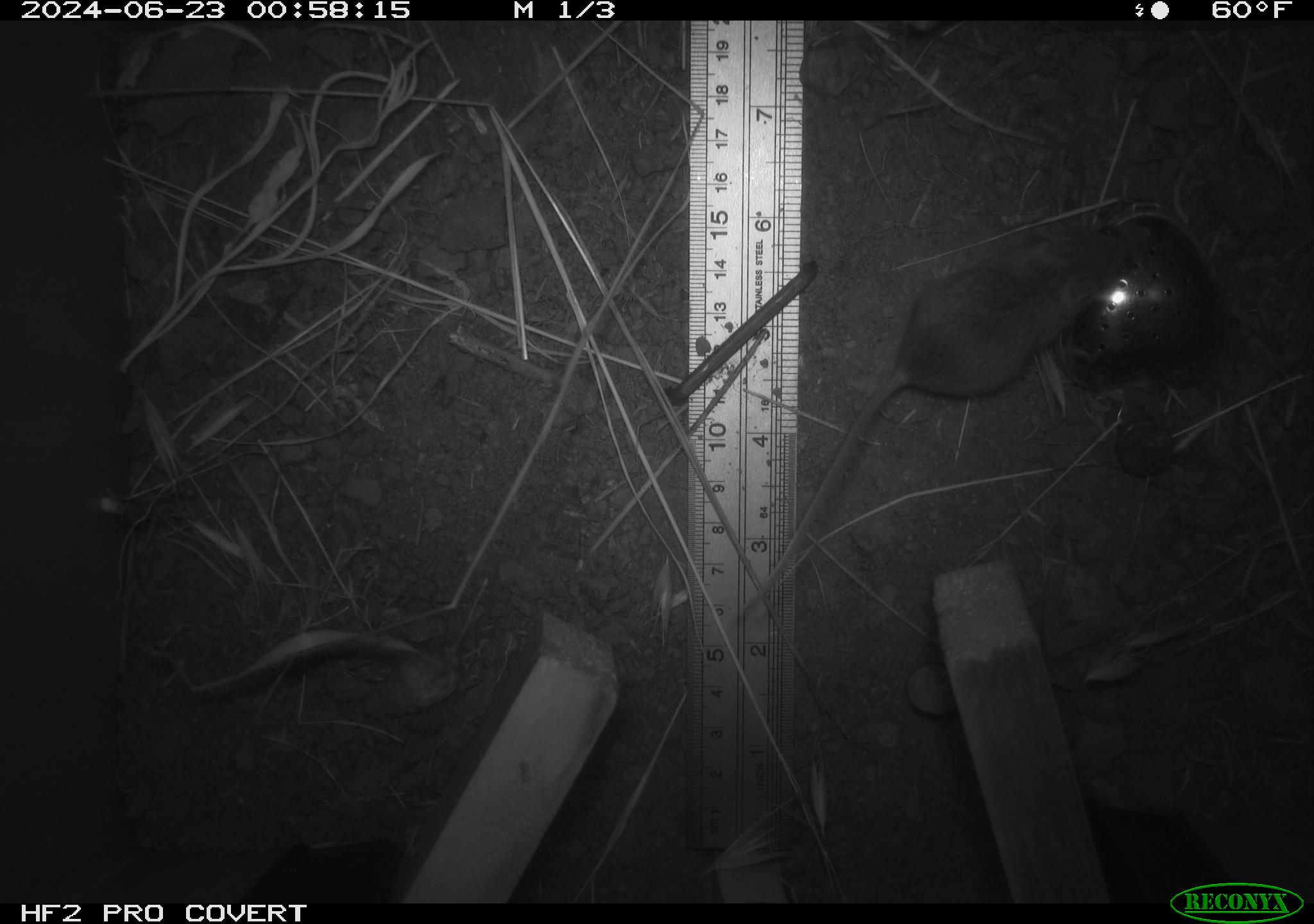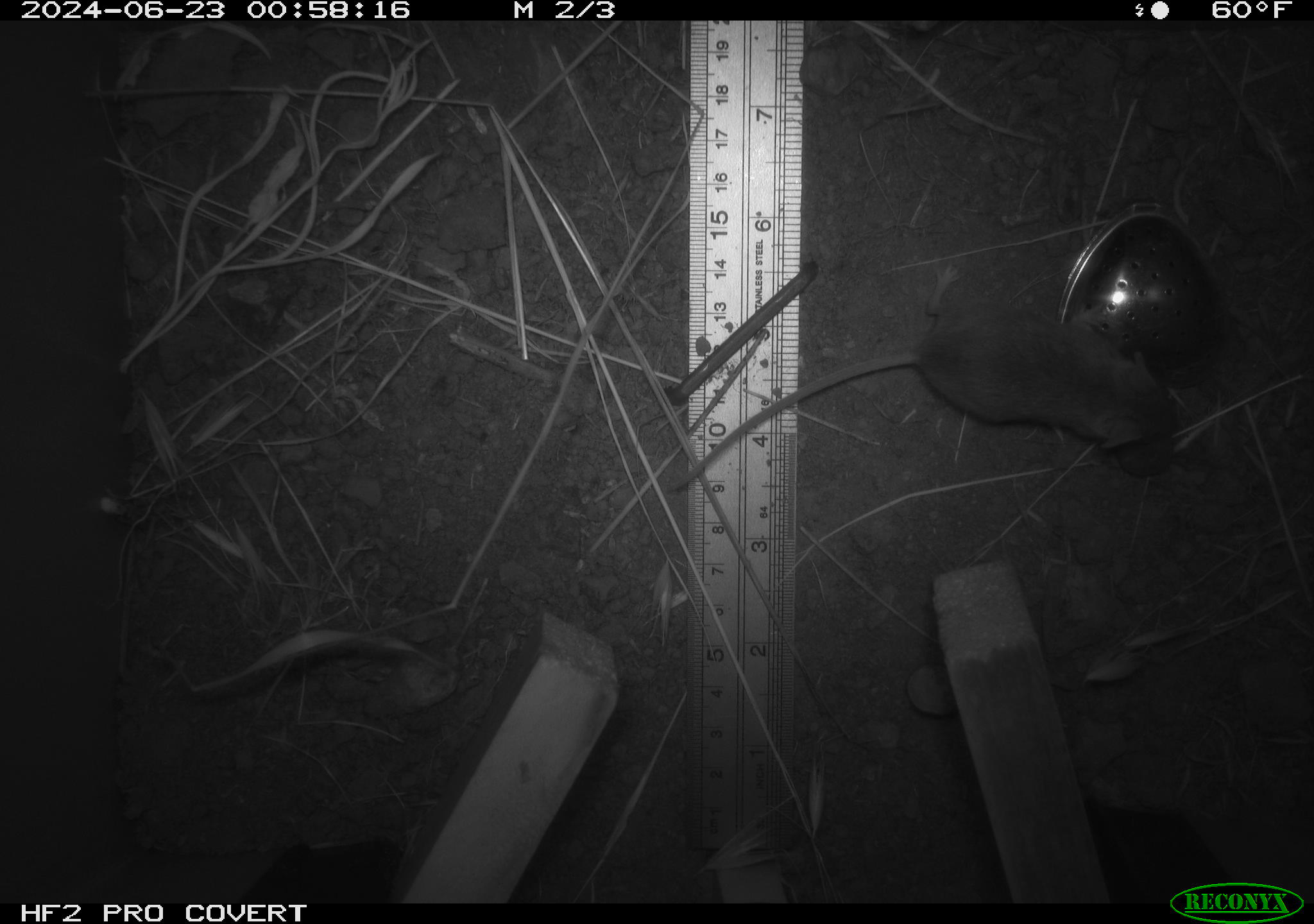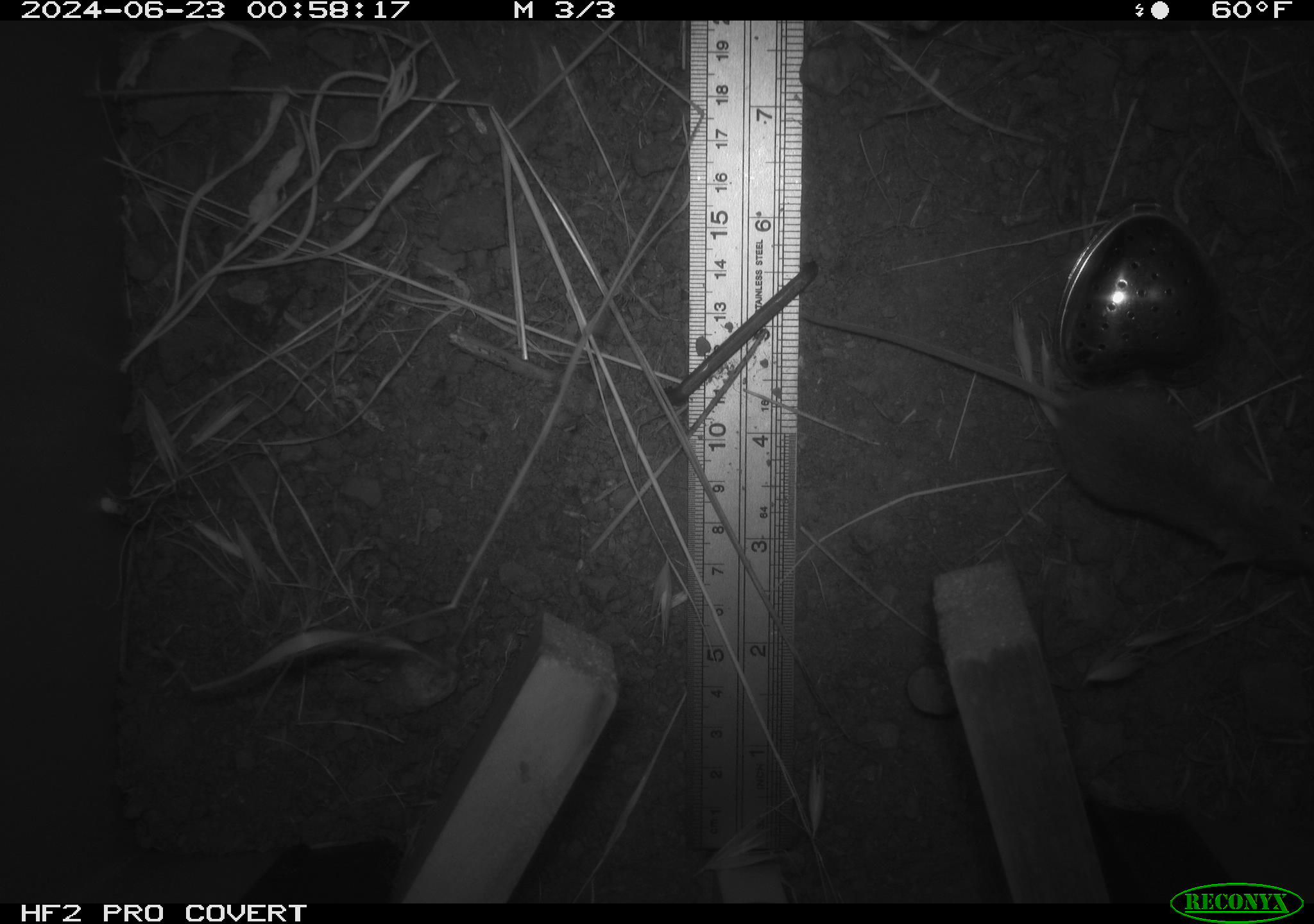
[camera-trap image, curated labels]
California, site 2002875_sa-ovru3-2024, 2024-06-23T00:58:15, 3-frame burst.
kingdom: Animalia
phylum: Chordata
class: Mammalia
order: Rodentia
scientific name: Rodentia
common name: mouse species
Mouse species (Rodentia).